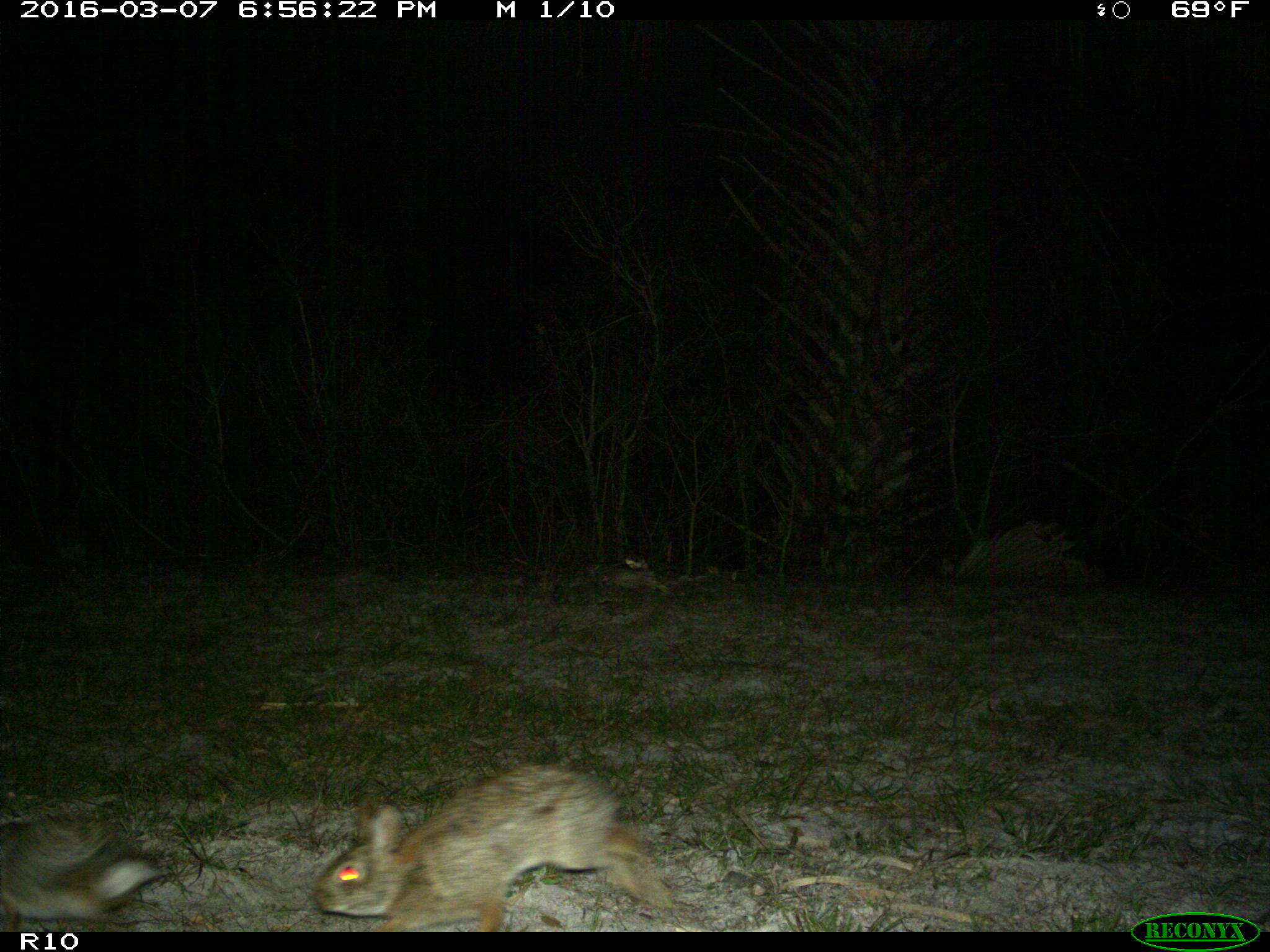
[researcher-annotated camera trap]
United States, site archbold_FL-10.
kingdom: Animalia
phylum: Chordata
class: Mammalia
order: Lagomorpha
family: Leporidae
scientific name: Leporidae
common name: rabbits and hares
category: unidentified rabbit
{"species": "unidentified rabbit (rabbits and hares) (Leporidae)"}